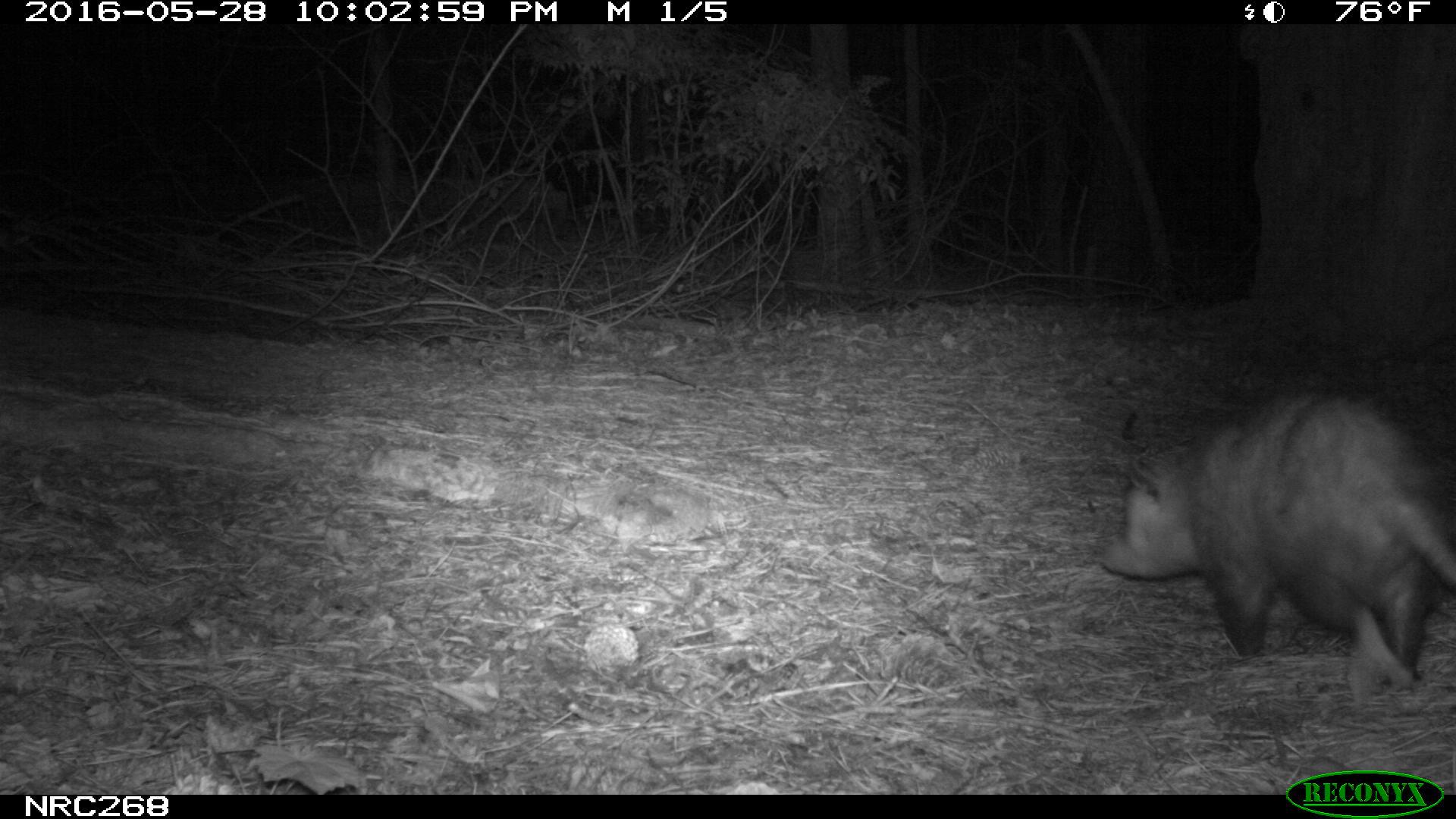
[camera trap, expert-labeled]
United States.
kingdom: Animalia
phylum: Chordata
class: Mammalia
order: Didelphimorphia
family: Didelphidae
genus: Didelphis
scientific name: Didelphis virginiana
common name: virginia opossum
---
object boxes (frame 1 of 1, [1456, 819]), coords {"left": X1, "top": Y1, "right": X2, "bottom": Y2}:
Virginia Opossum: {"left": 1091, "top": 379, "right": 1456, "bottom": 692}